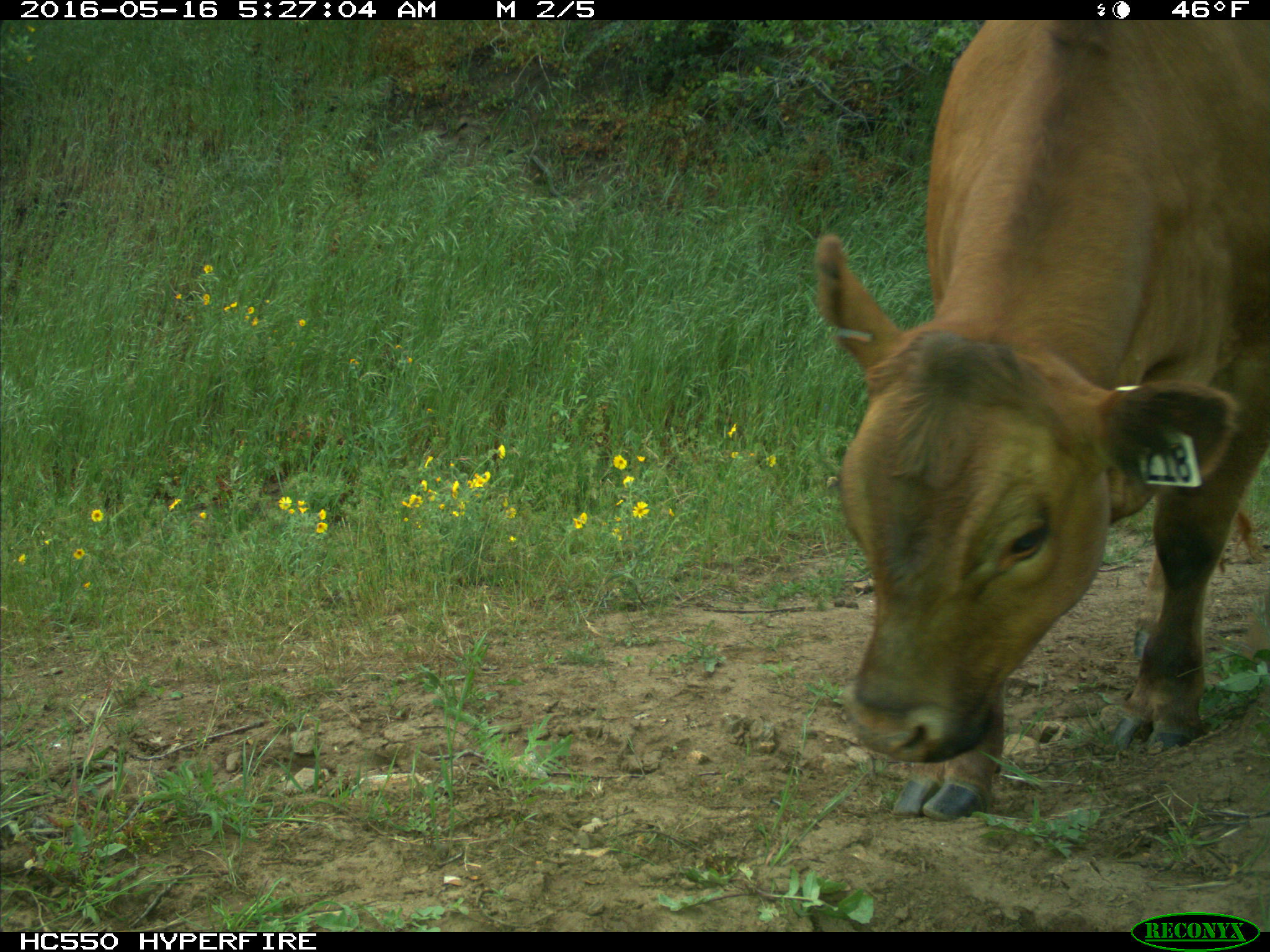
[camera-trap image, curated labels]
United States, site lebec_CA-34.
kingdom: Animalia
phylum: Chordata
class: Mammalia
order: Artiodactyla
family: Bovidae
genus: Bos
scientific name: Bos taurus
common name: domestic cow